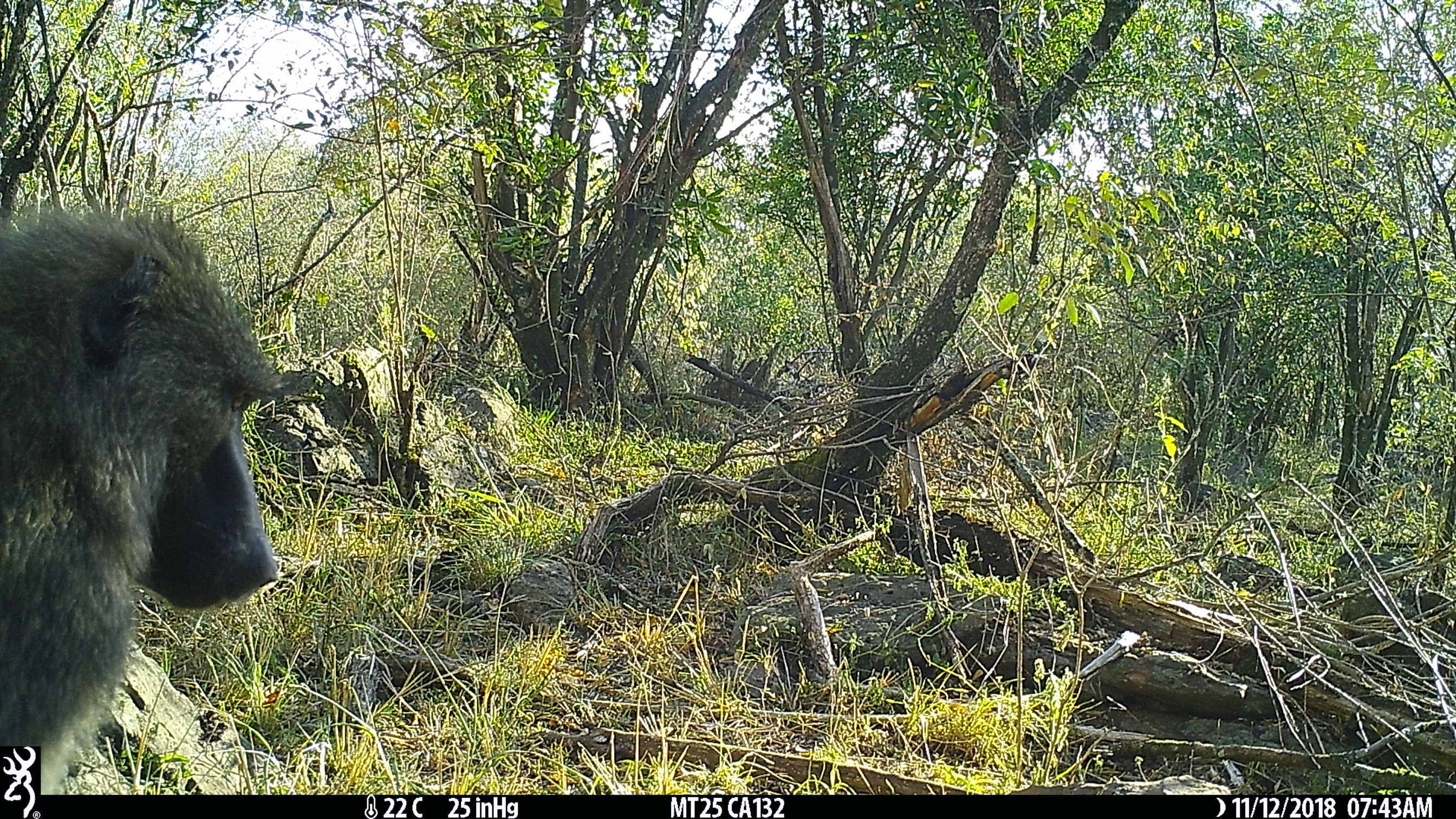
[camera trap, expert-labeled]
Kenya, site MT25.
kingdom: Animalia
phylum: Chordata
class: Mammalia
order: Primates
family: Cercopithecidae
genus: Papio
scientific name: Papio anubis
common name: olive baboon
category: baboon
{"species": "baboon (olive baboon) (Papio anubis)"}